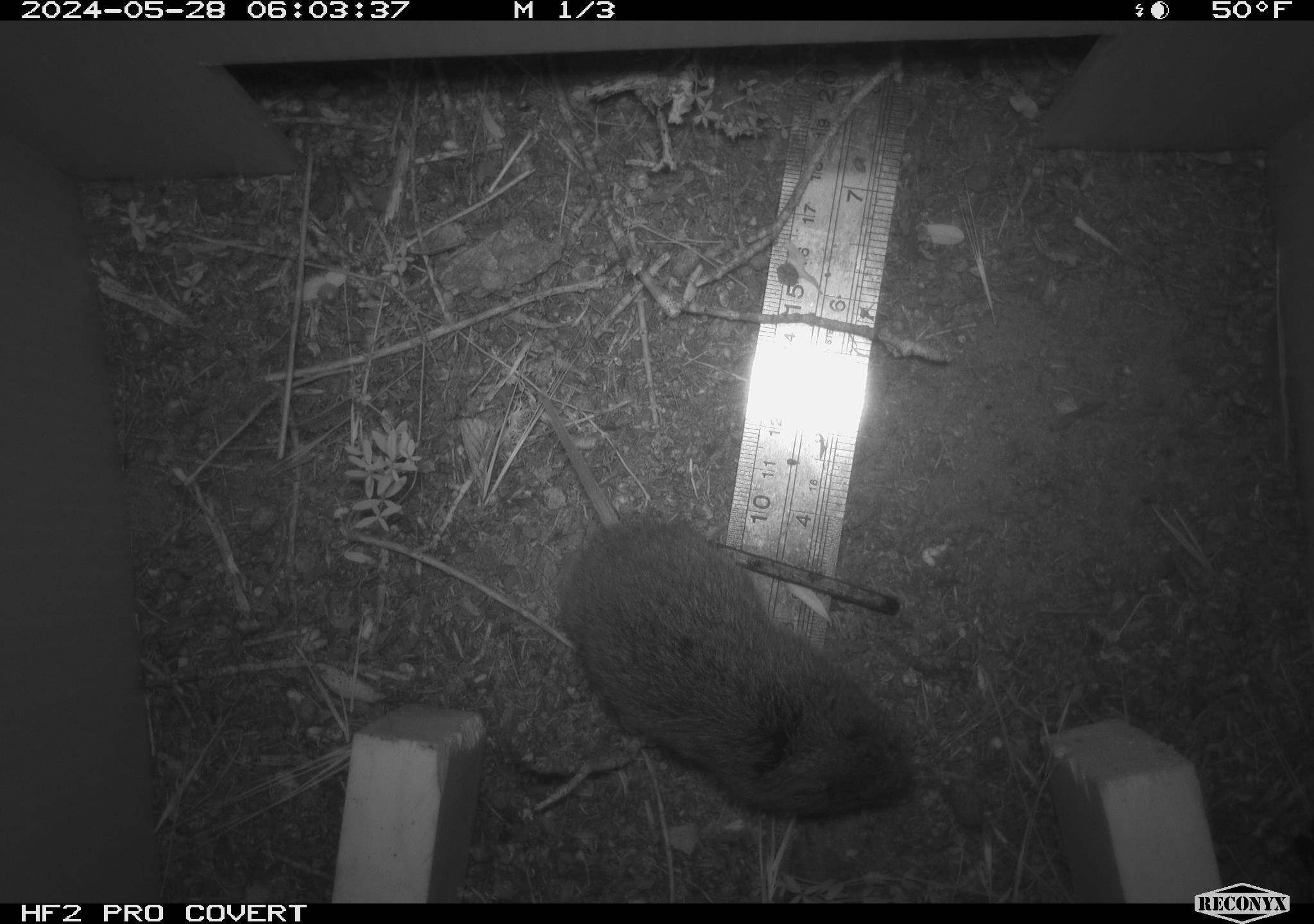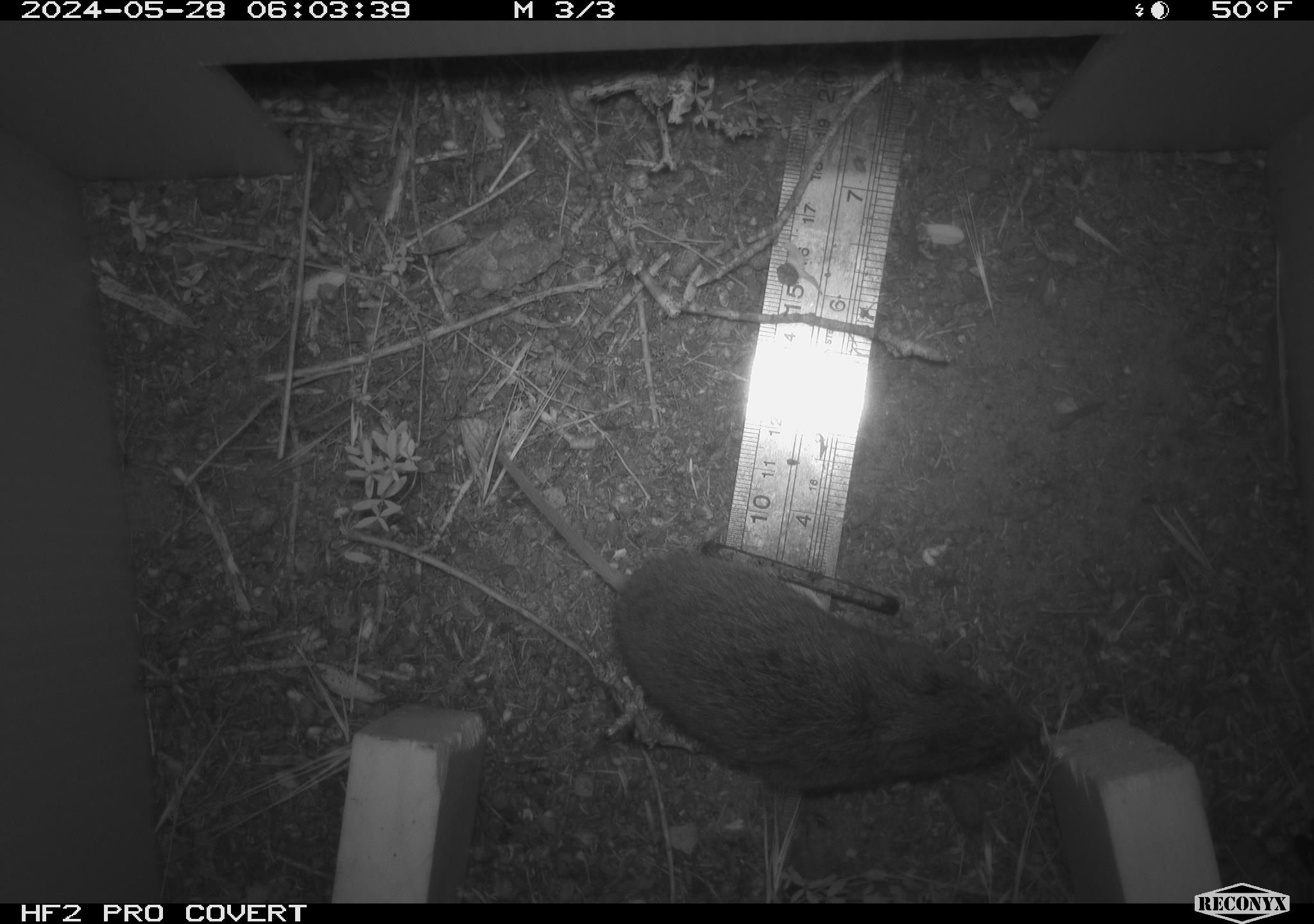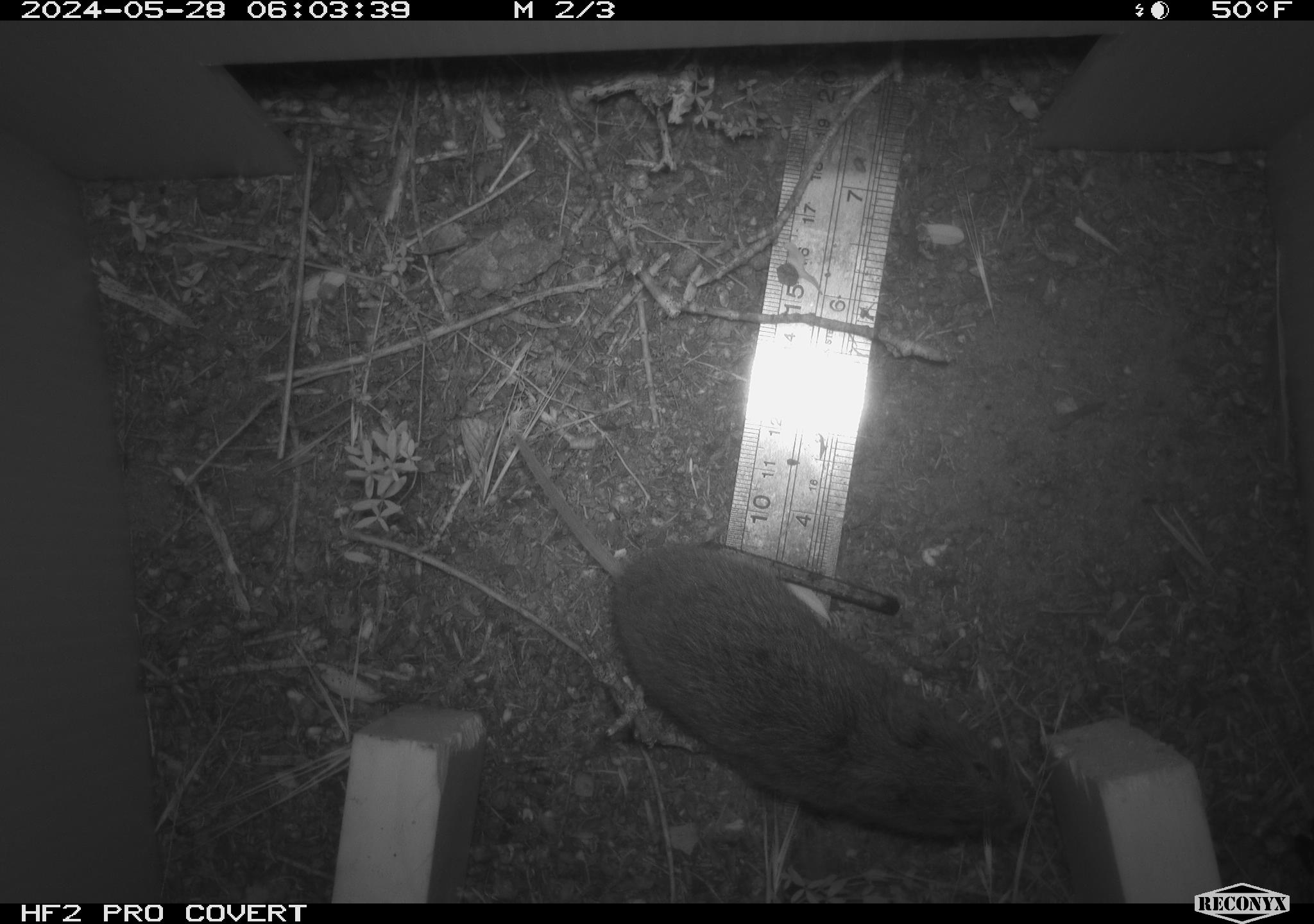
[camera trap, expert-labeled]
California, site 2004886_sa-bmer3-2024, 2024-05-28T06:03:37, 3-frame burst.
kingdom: Animalia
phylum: Chordata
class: Mammalia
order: Rodentia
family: Cricetidae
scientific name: Cricetidae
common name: hamsters, voles, lemmings, and allies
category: cricetidae family